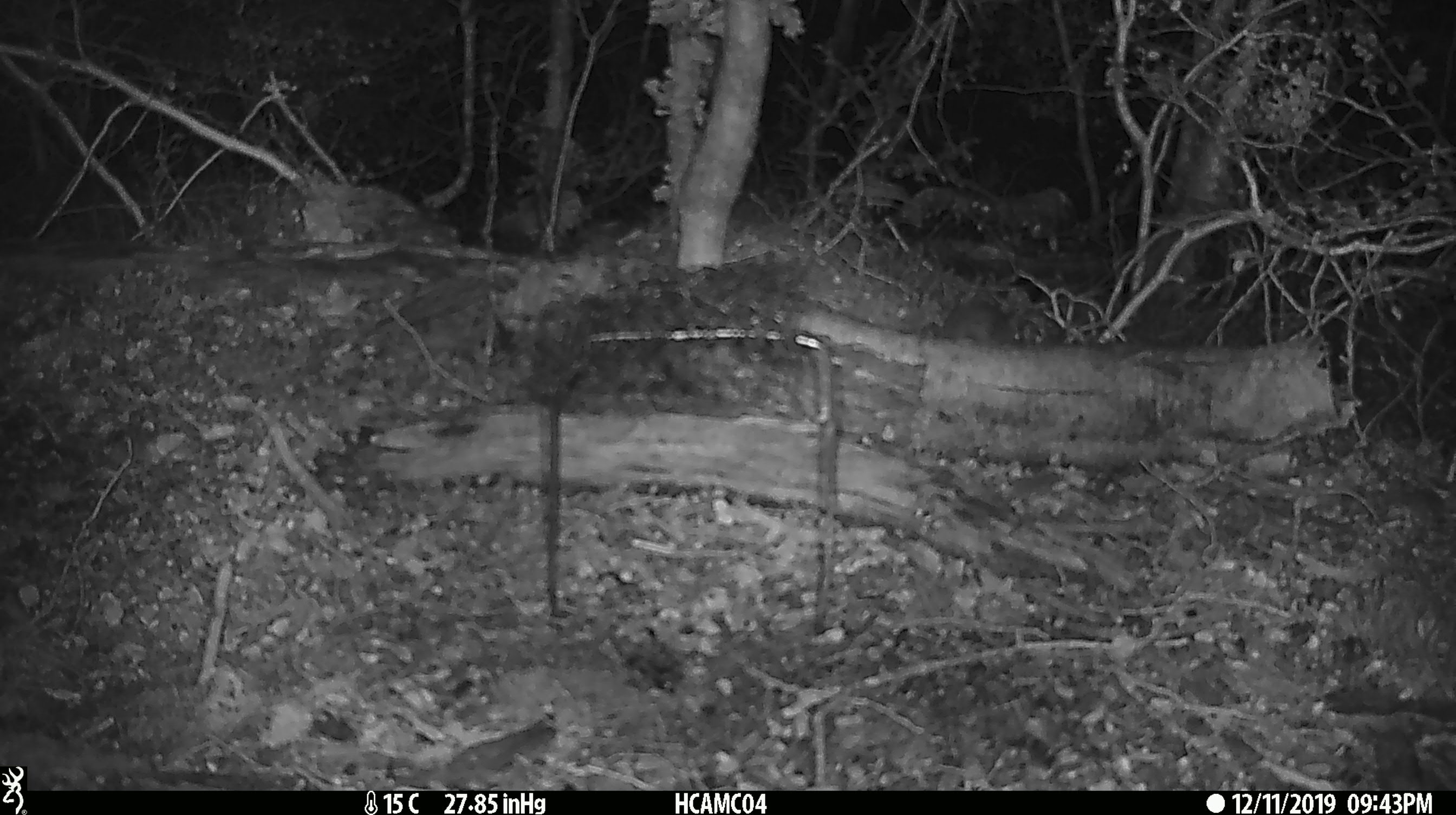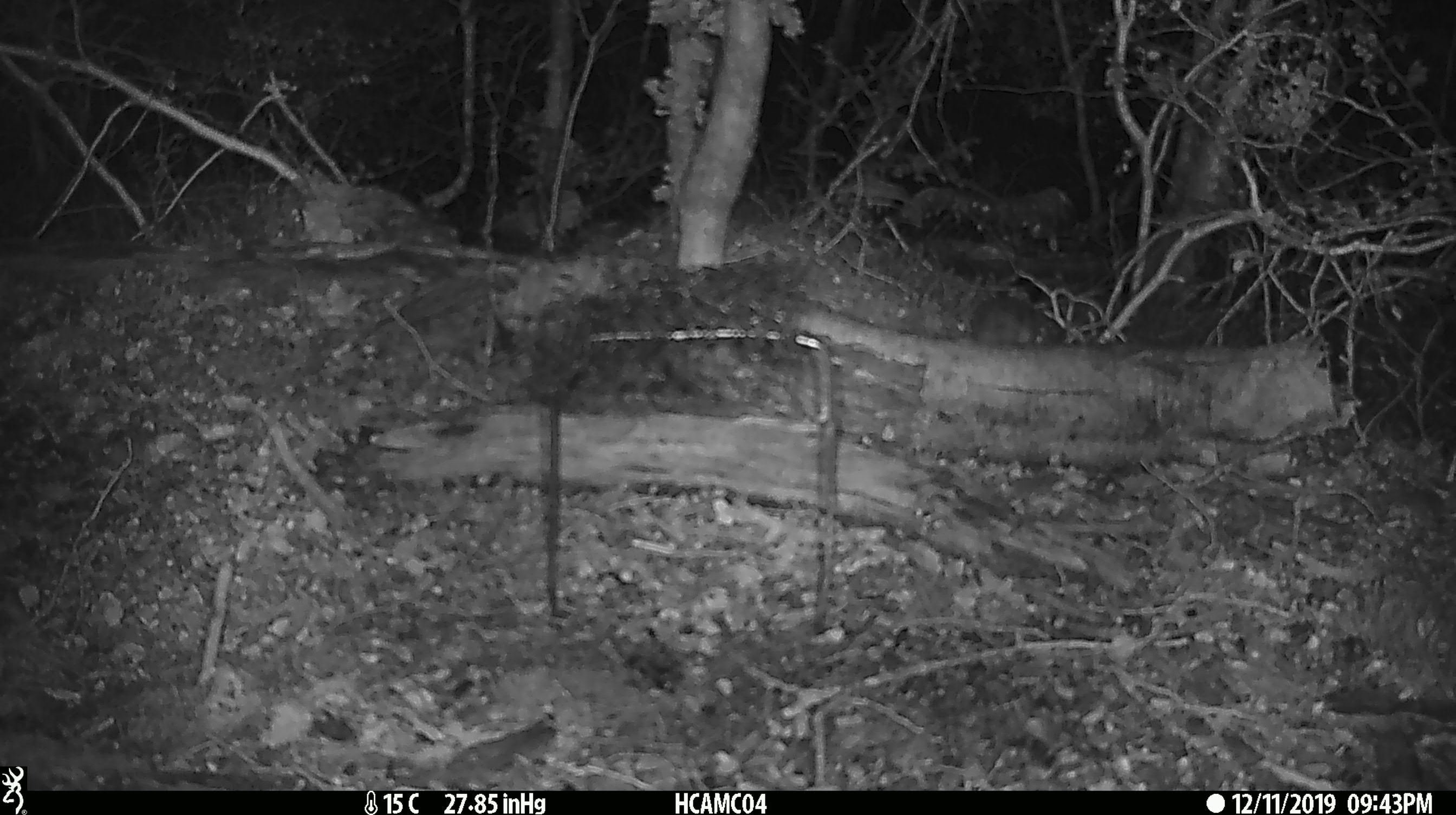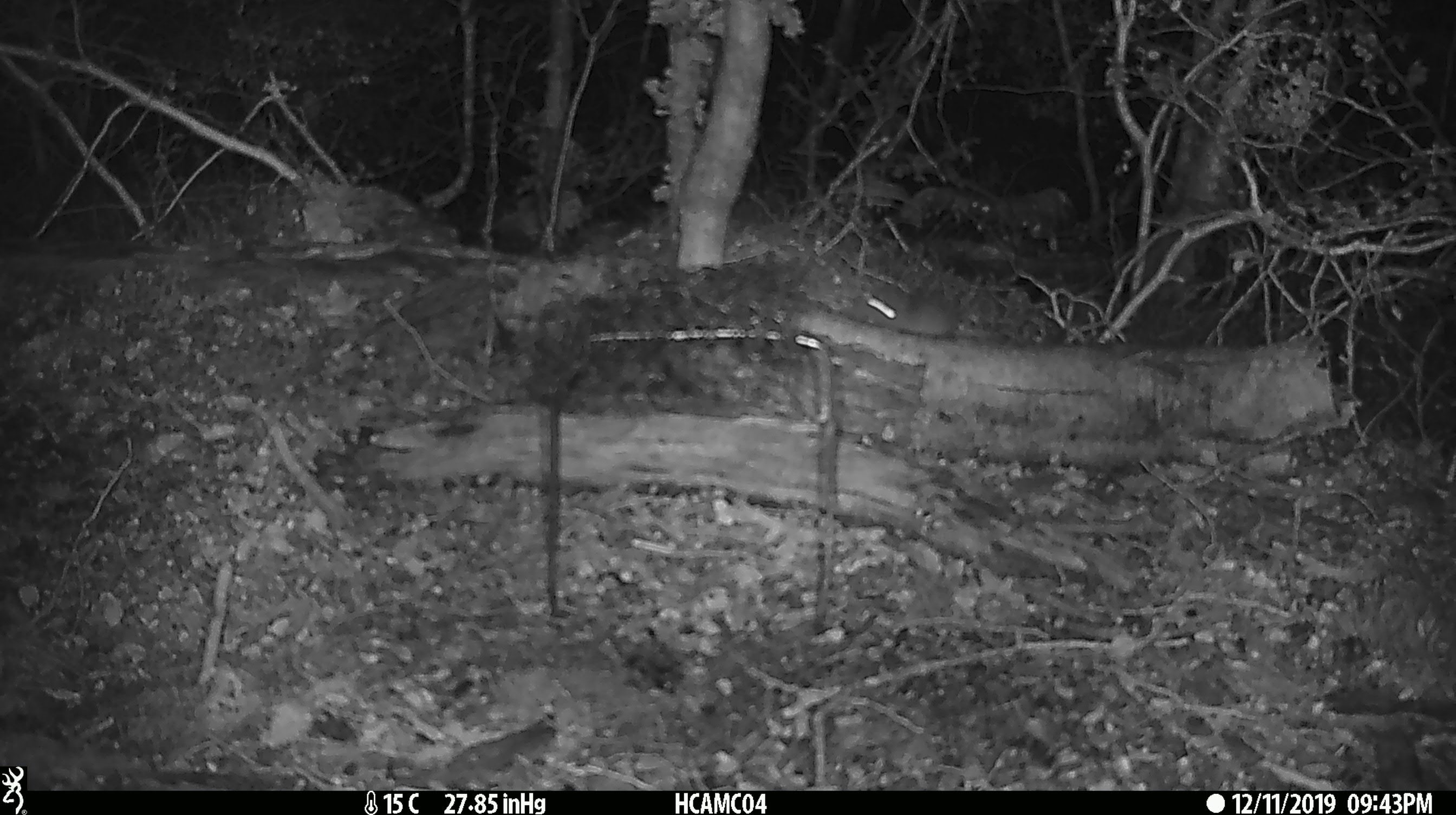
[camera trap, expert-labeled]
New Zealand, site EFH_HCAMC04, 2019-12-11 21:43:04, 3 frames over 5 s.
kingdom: Animalia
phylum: Chordata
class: Mammalia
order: Rodentia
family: Muridae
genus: Mus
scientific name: Mus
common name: mouse